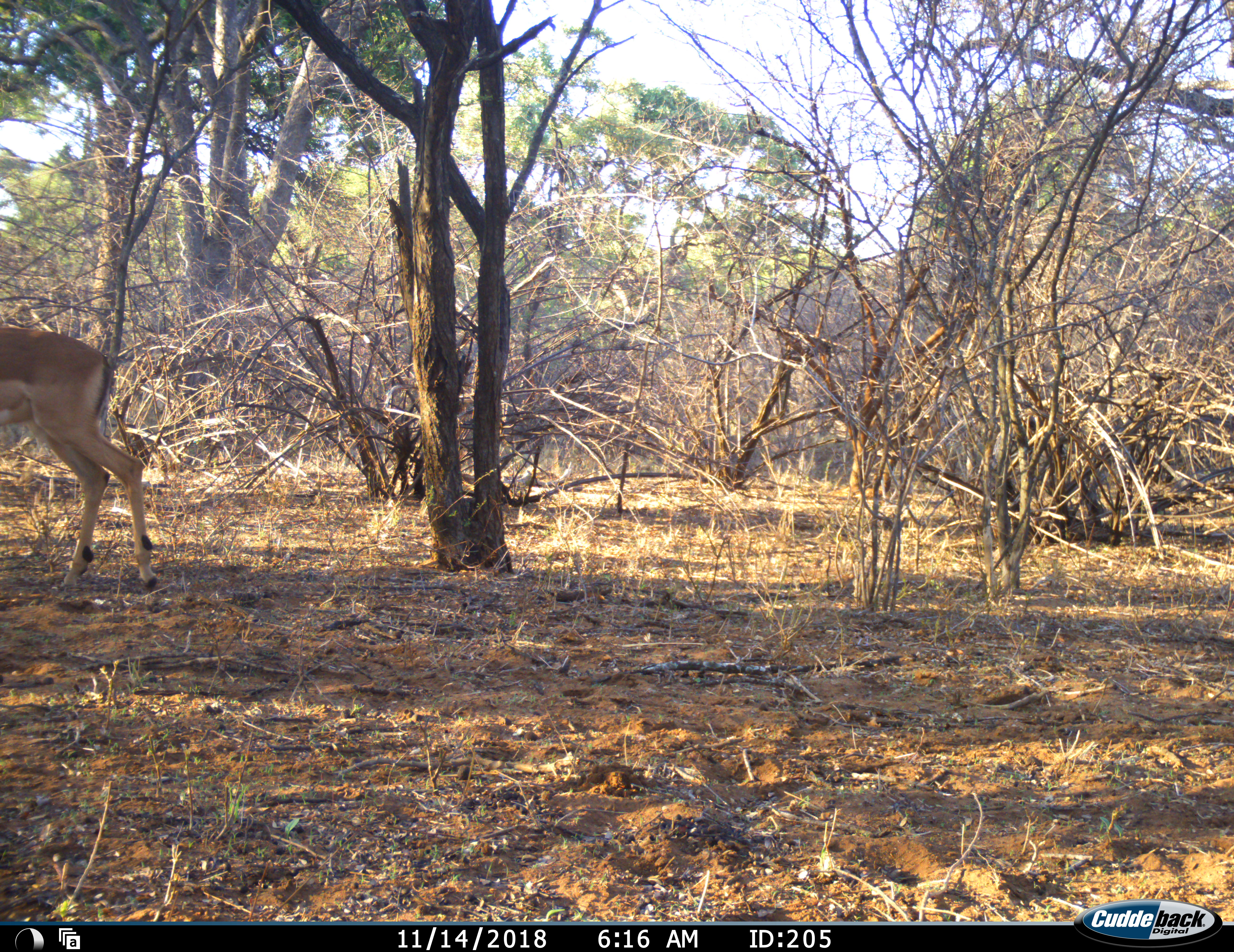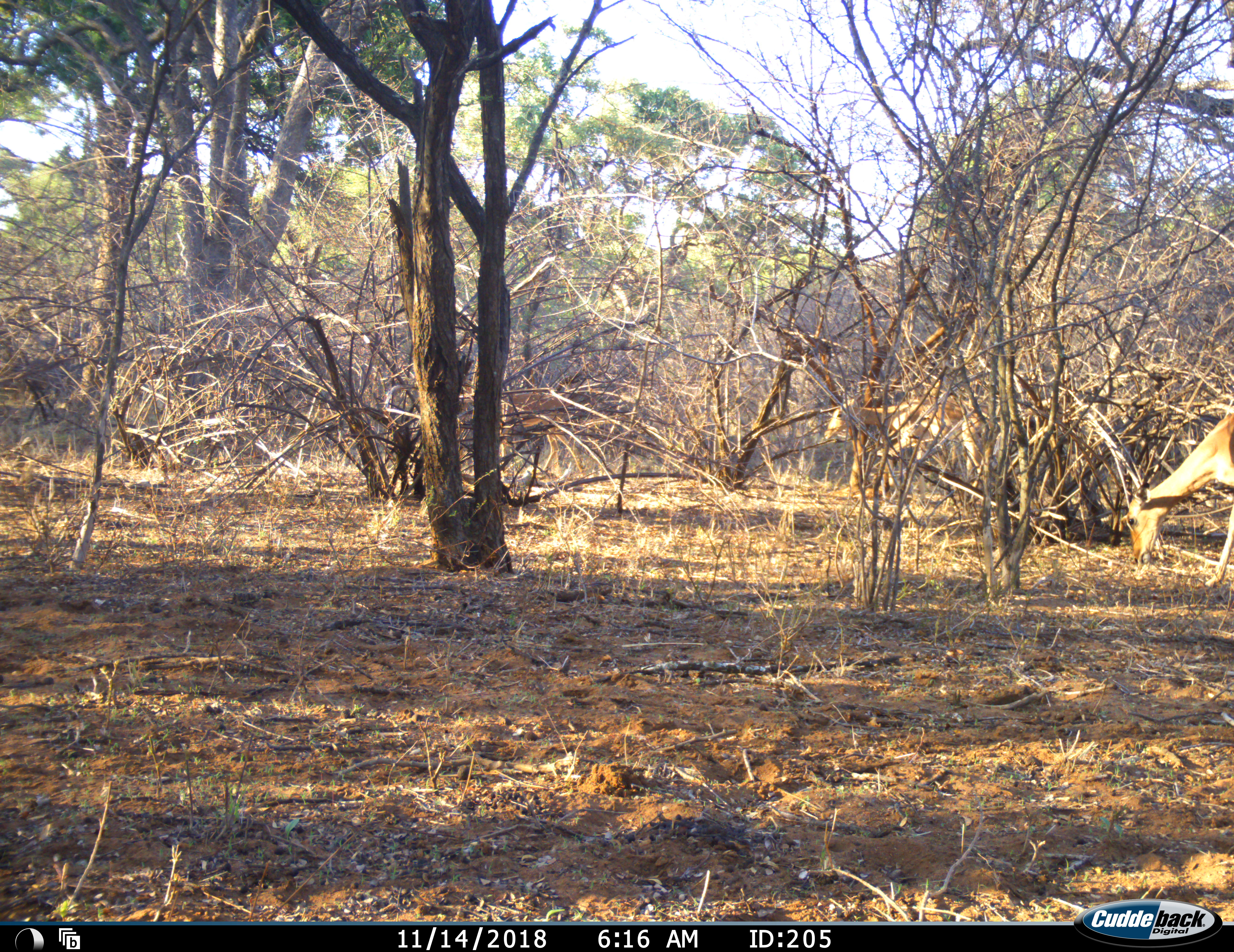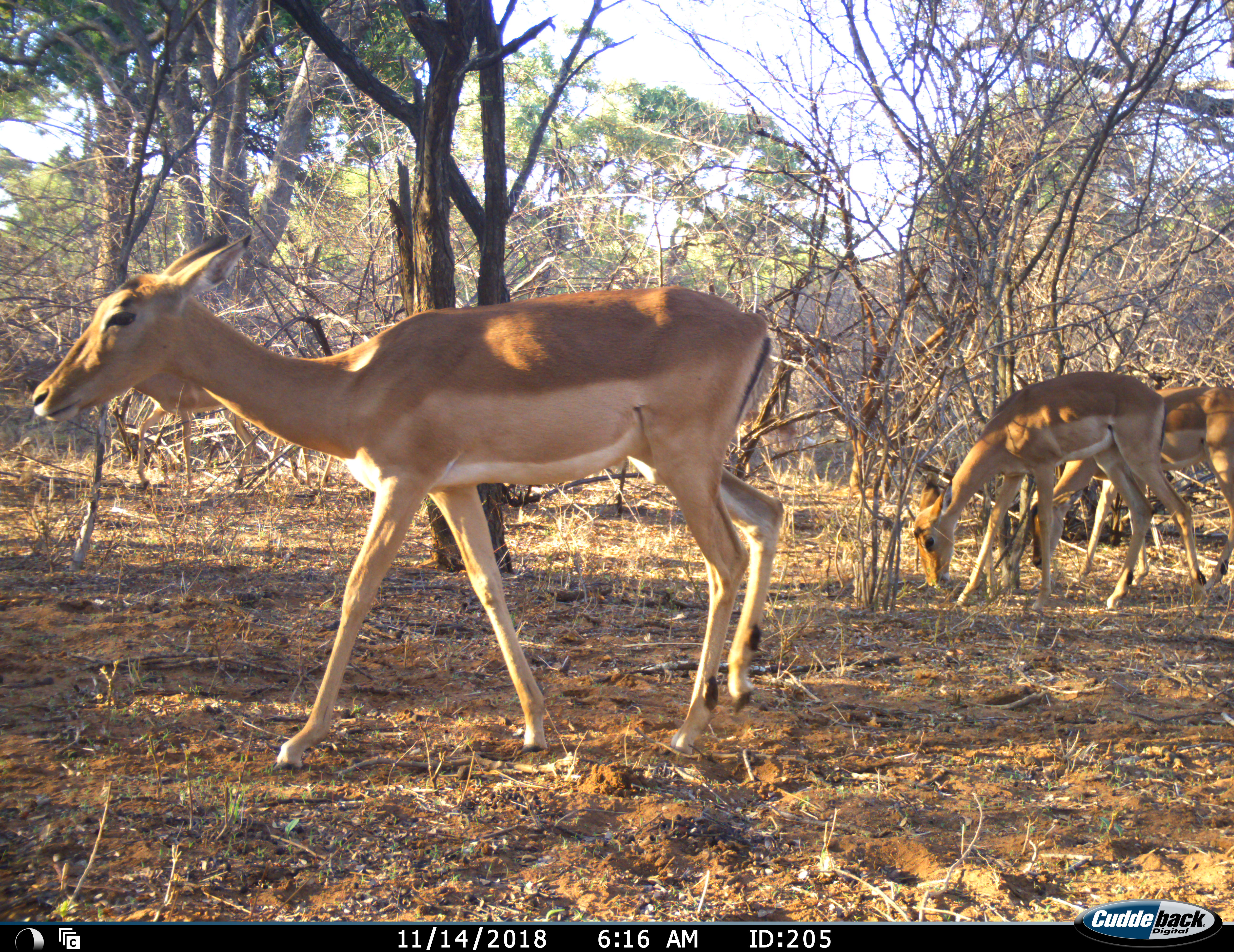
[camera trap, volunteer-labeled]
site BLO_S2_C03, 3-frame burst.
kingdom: Animalia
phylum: Chordata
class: Mammalia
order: Artiodactyla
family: Bovidae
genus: Aepyceros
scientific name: Aepyceros melampus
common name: impala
Impala (Aepyceros melampus), count 4. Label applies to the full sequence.